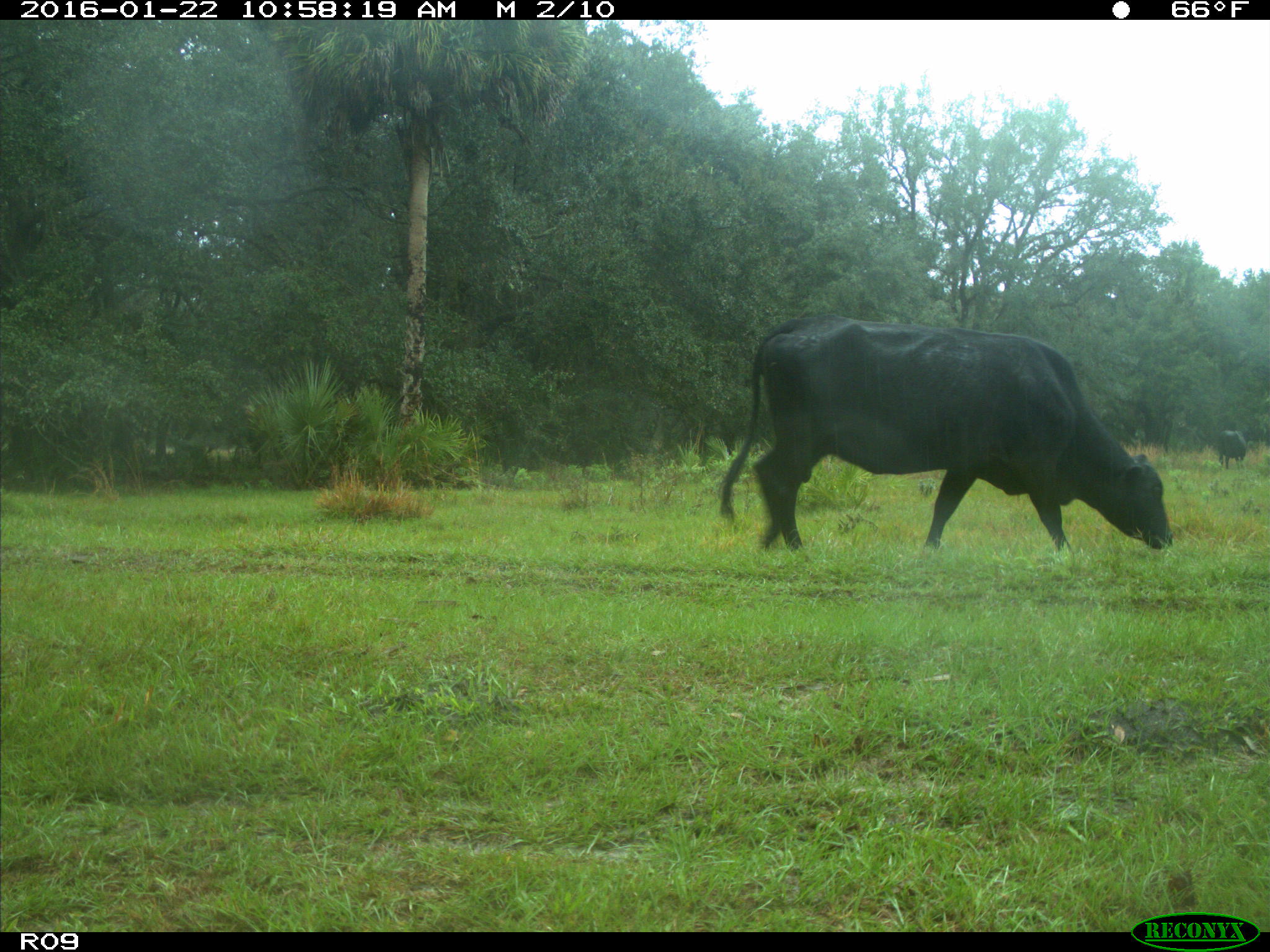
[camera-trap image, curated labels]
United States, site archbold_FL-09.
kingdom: Animalia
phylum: Chordata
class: Mammalia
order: Artiodactyla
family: Bovidae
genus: Bos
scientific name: Bos taurus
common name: domestic cow